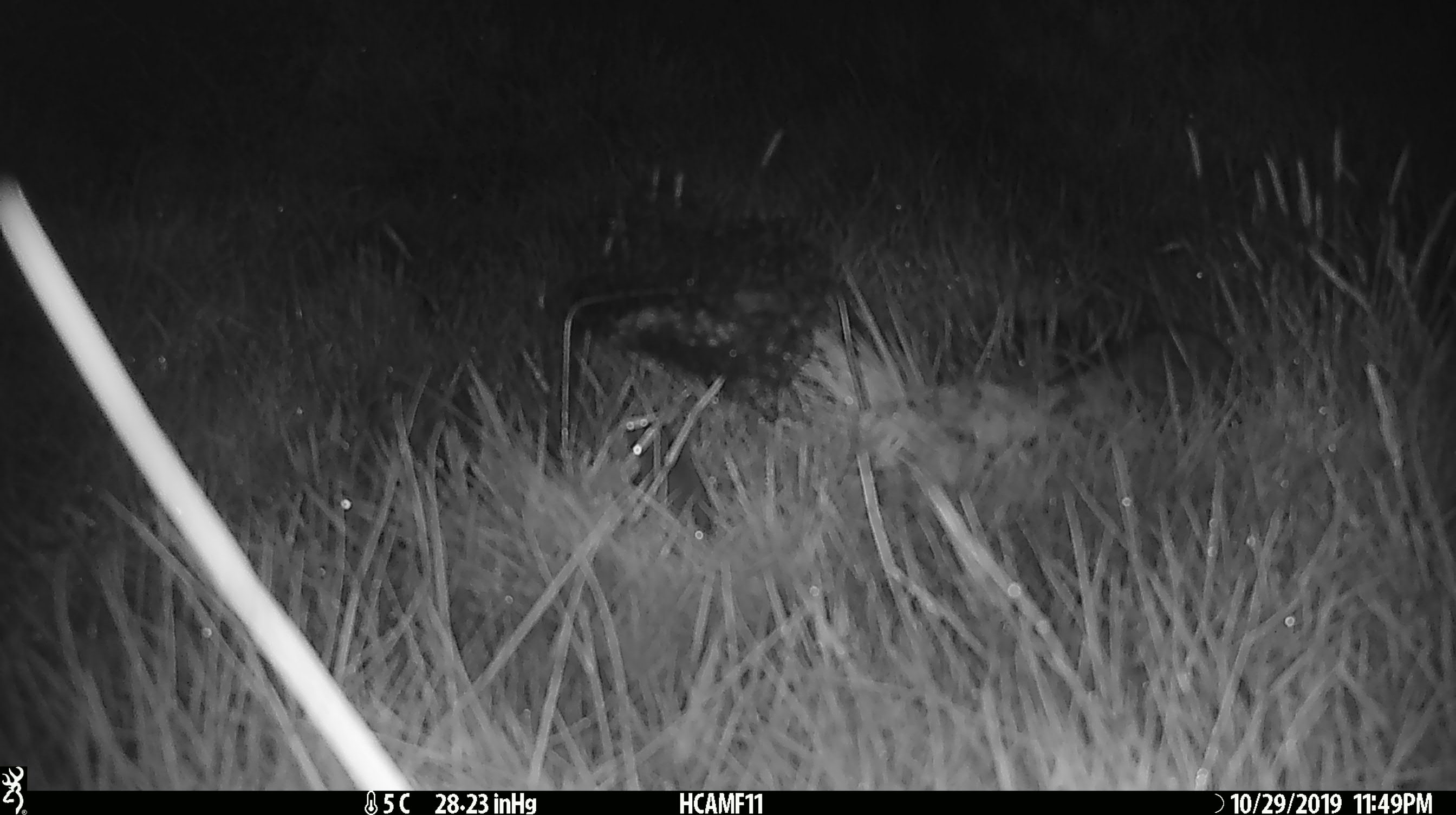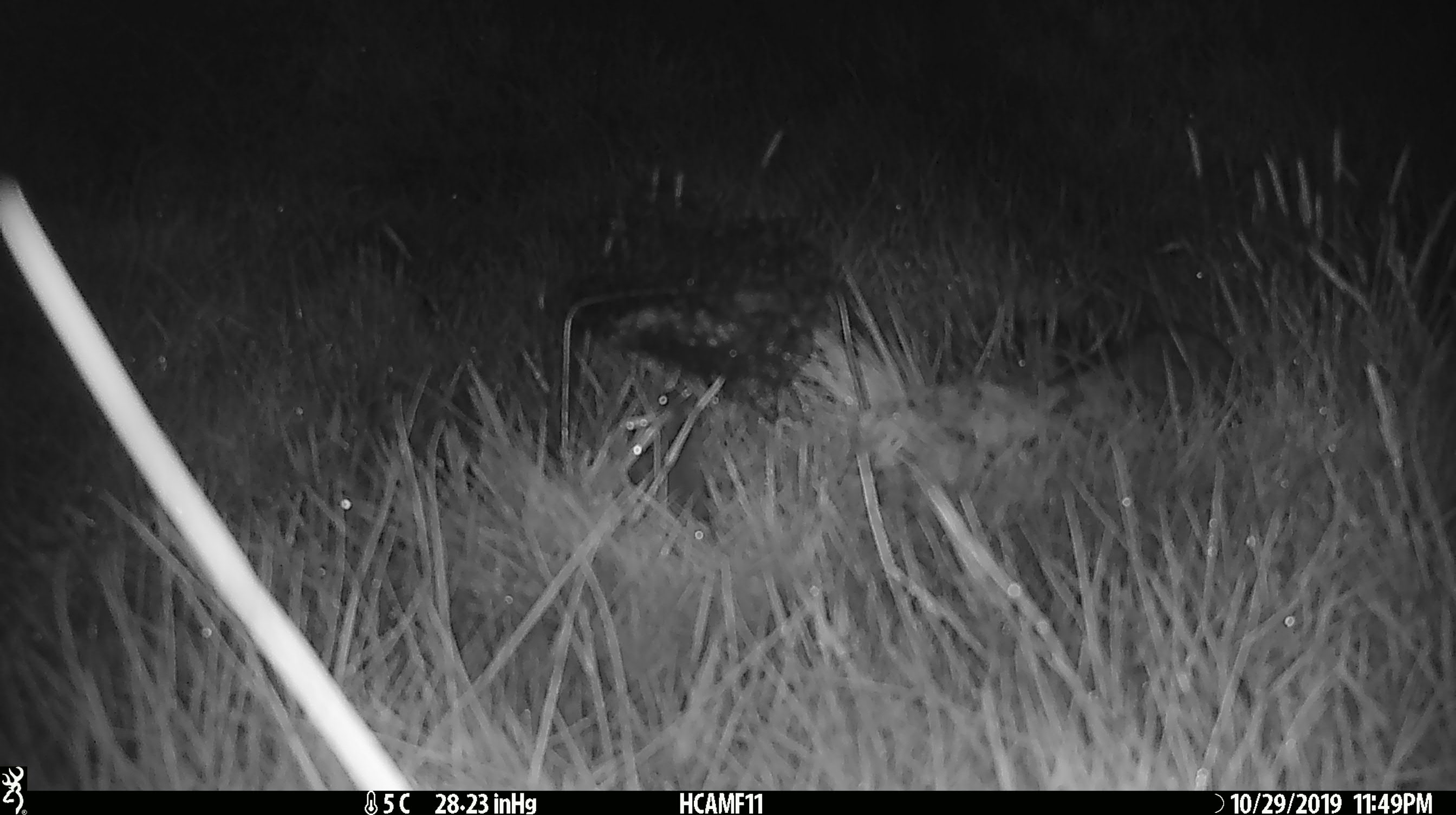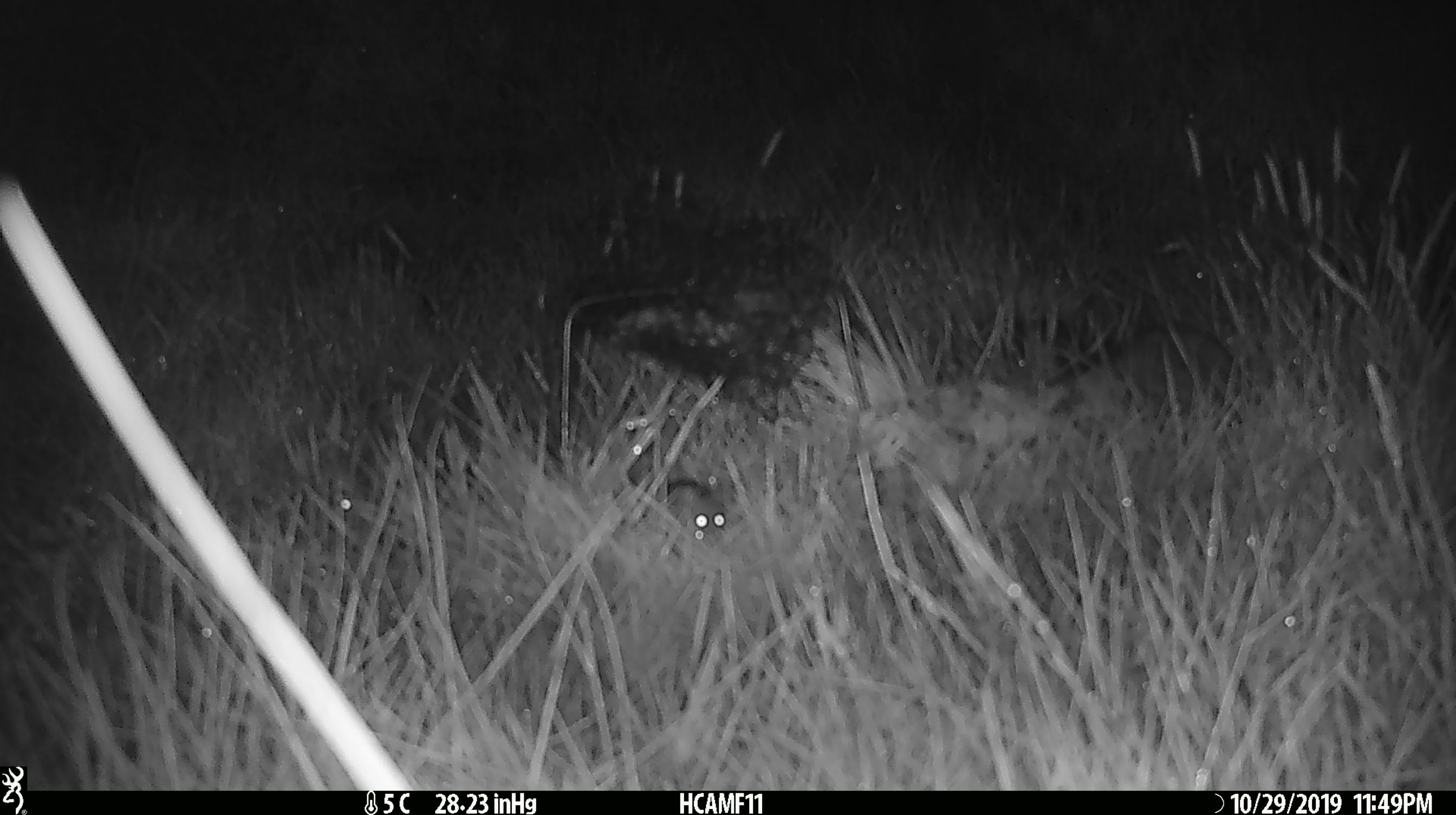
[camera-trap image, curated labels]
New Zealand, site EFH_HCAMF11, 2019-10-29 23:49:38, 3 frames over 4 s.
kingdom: Animalia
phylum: Chordata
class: Mammalia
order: Rodentia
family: Muridae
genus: Mus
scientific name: Mus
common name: mouse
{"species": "mouse (Mus)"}